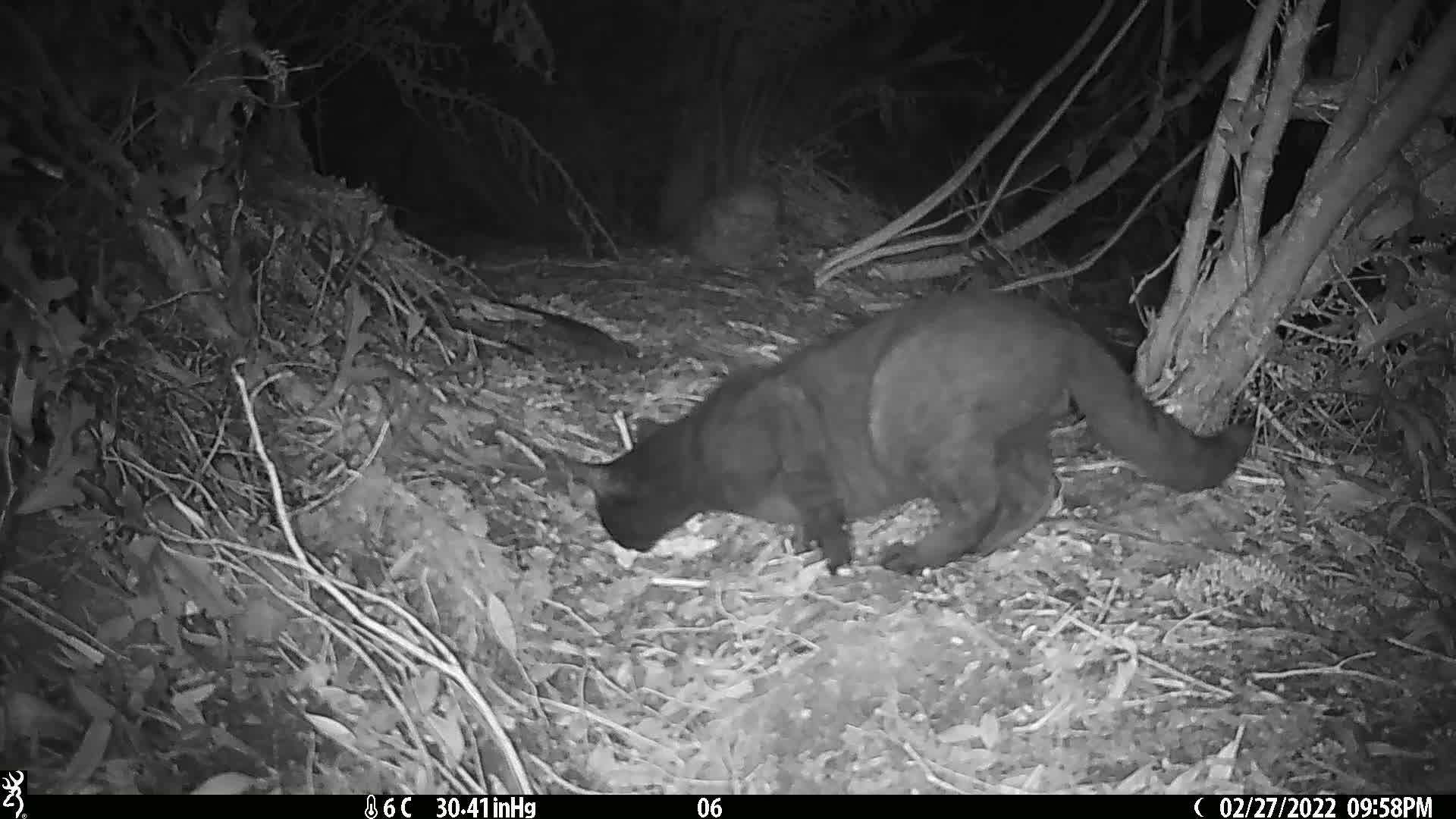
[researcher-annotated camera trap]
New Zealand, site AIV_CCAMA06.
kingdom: Animalia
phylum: Chordata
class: Mammalia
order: Carnivora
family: Felidae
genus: Felis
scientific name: Felis catus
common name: domestic cat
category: cat